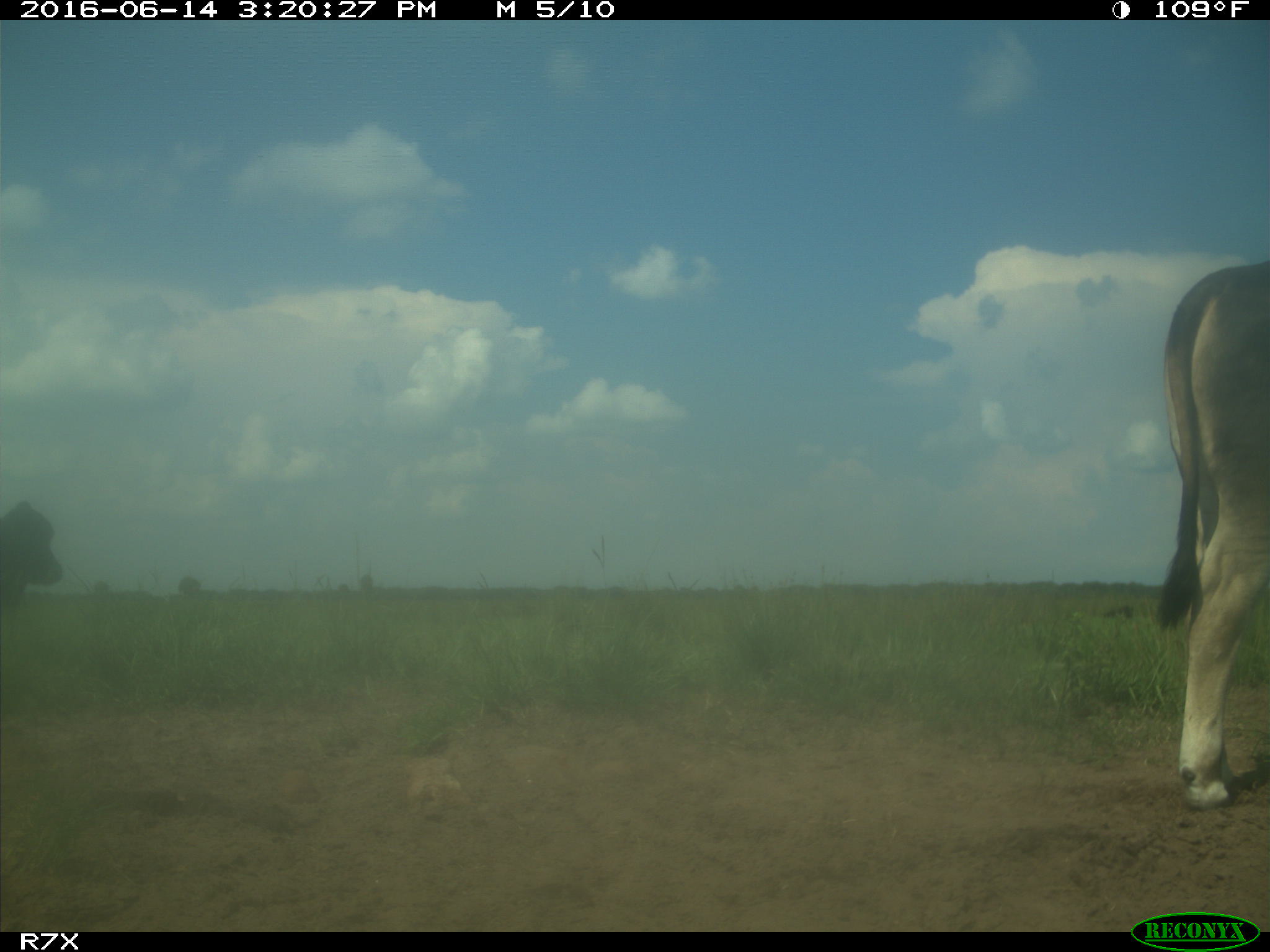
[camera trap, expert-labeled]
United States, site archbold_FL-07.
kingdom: Animalia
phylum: Chordata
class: Mammalia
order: Artiodactyla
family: Bovidae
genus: Bos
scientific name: Bos taurus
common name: domestic cow